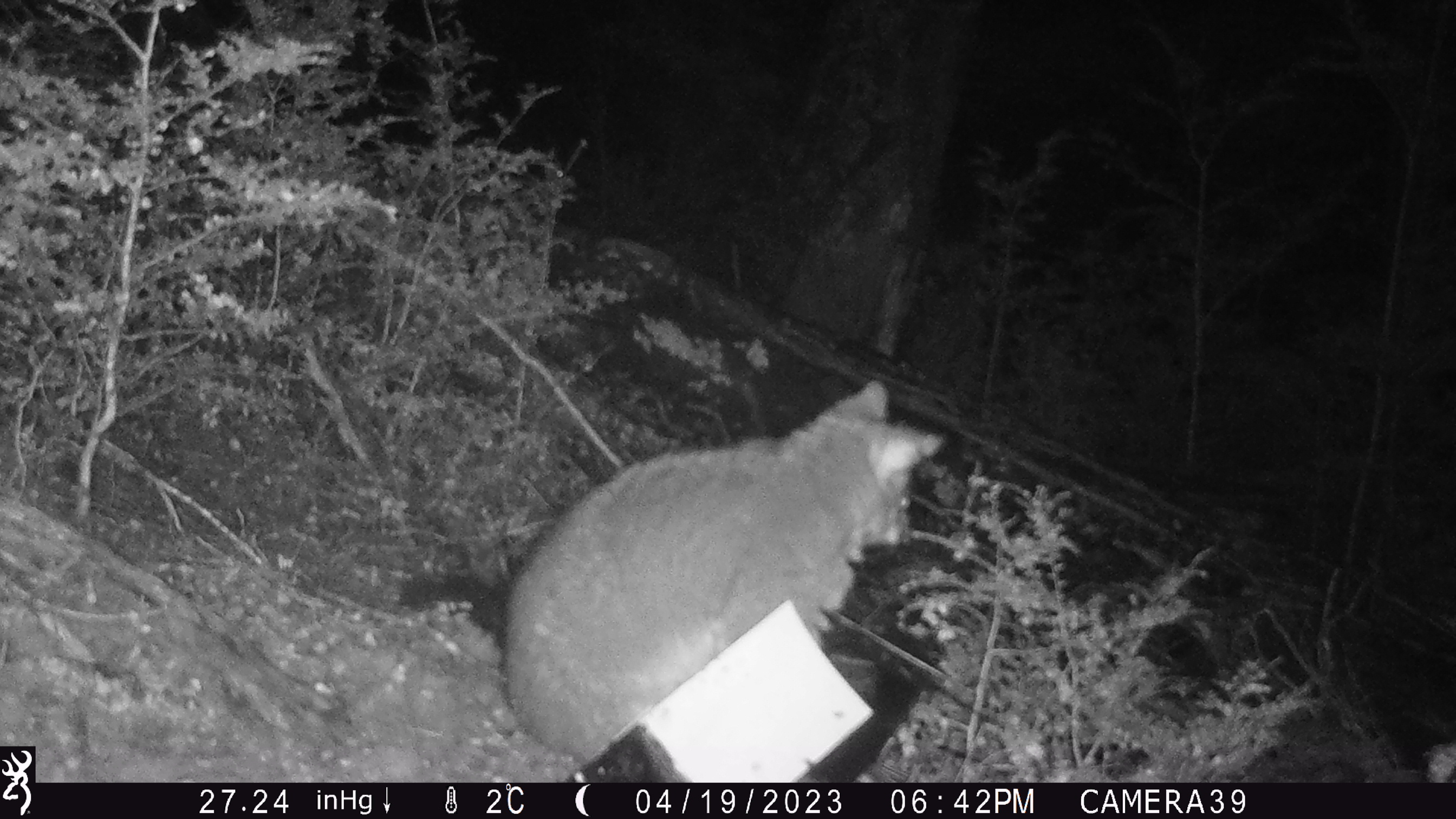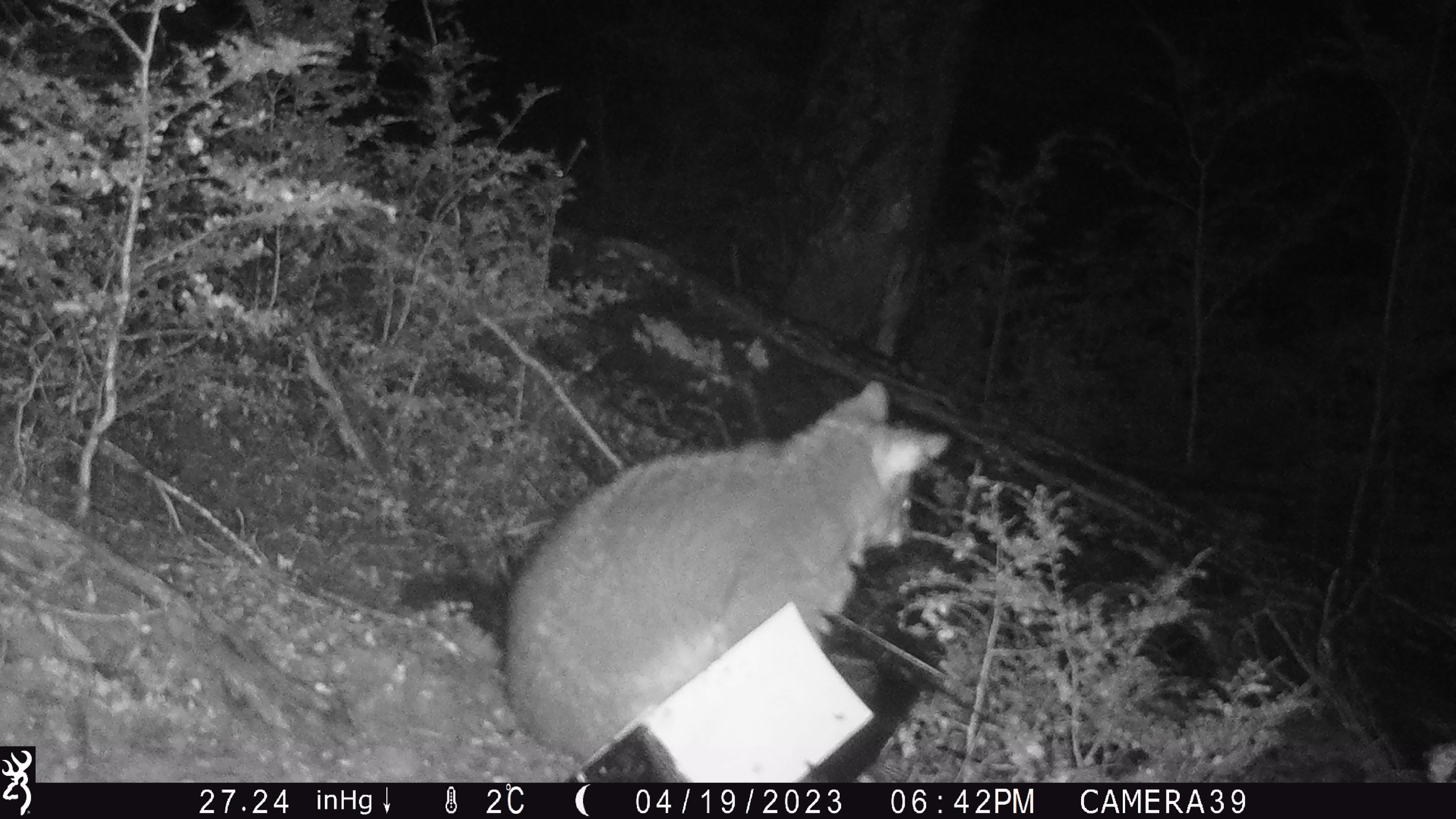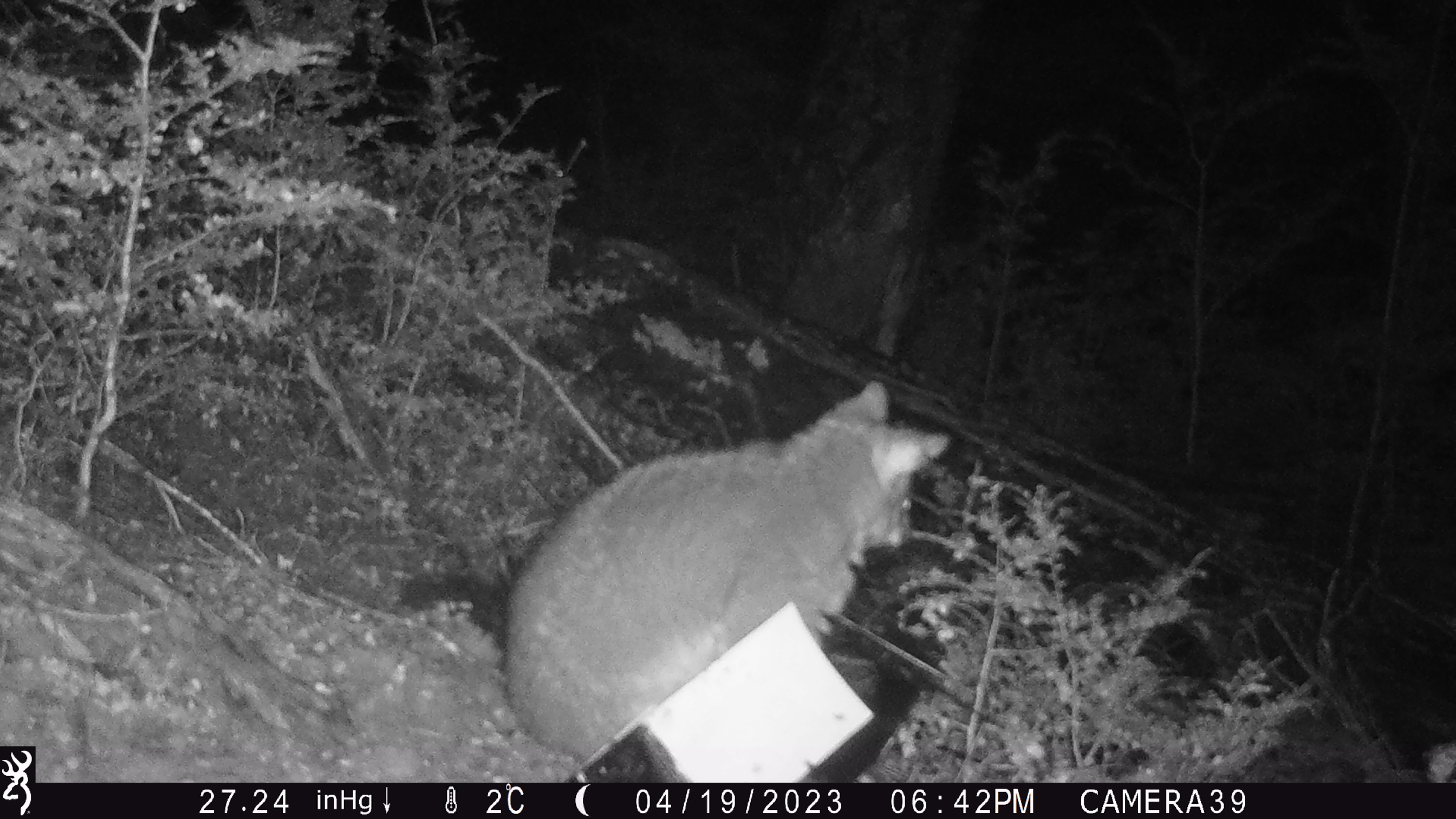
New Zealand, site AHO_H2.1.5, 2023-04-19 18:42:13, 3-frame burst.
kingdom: Animalia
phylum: Chordata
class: Mammalia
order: Carnivora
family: Mustelidae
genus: Mustela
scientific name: Mustela erminea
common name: stoat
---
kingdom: Animalia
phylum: Chordata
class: Mammalia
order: Diprotodontia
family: Phalangeridae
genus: Trichosurus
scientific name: Trichosurus vulpecula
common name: common brushtail possum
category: possum